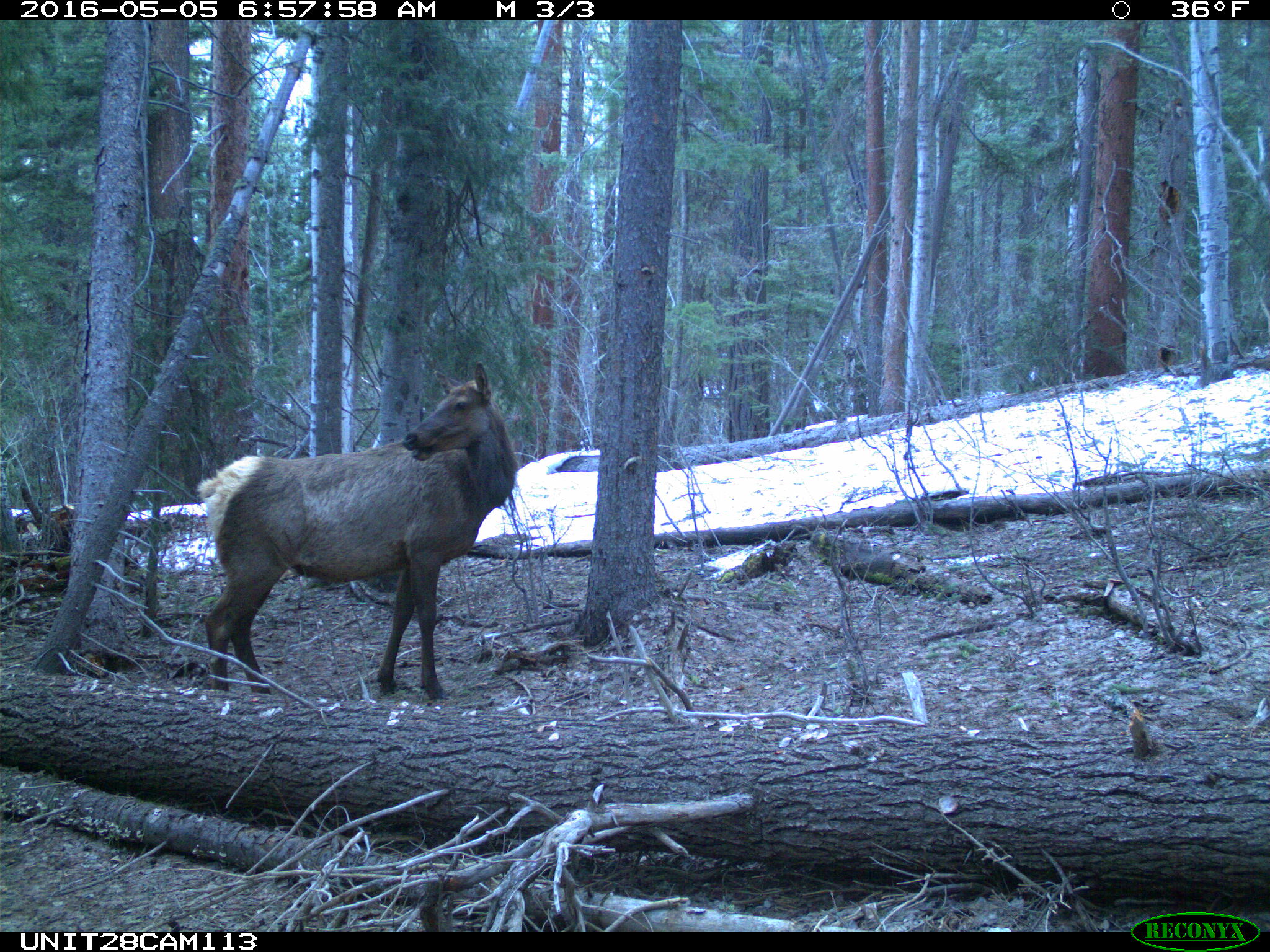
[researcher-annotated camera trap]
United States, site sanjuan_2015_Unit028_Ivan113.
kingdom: Animalia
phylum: Chordata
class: Mammalia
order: Artiodactyla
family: Cervidae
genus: Cervus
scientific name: Cervus elaphus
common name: red deer